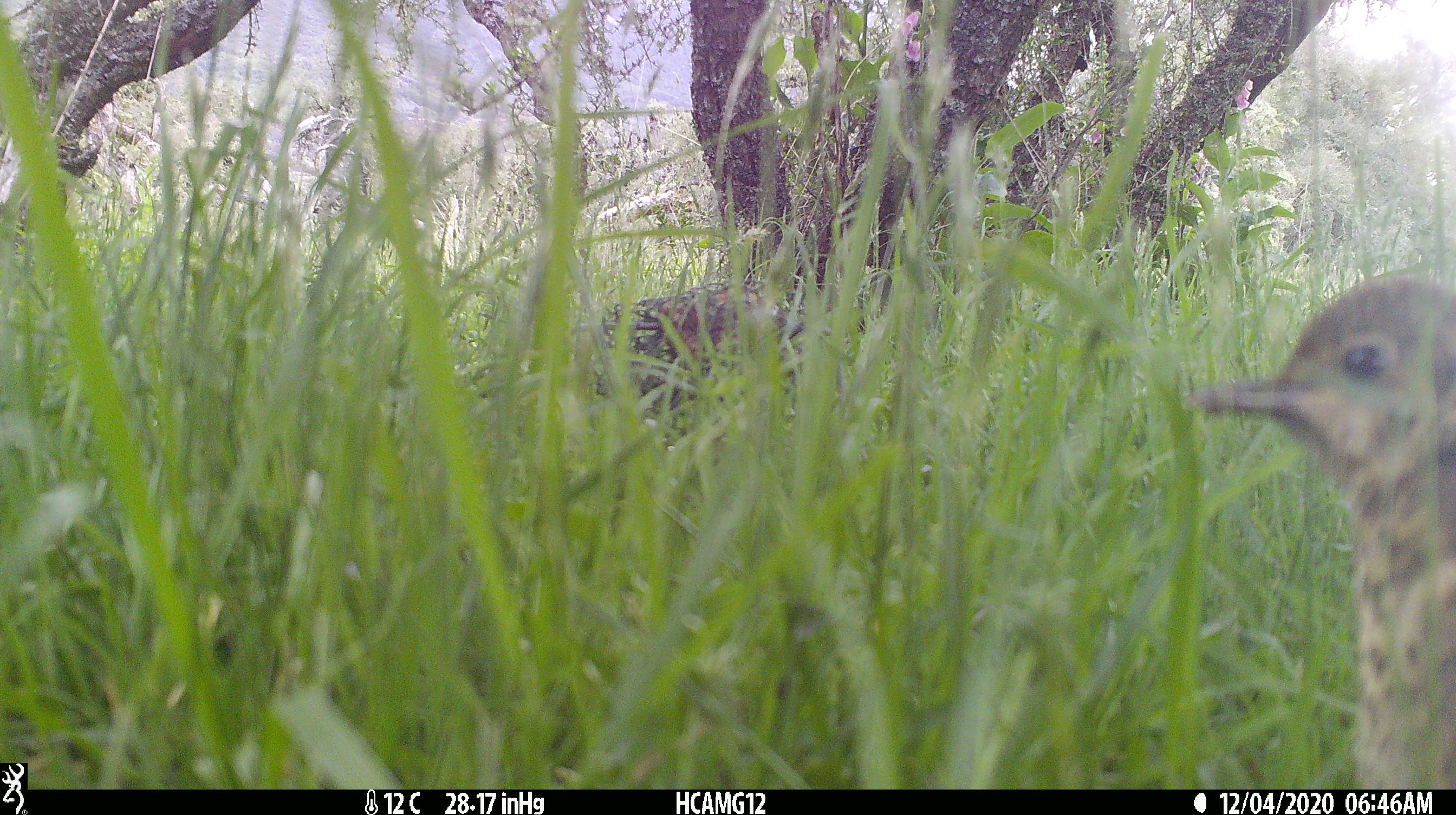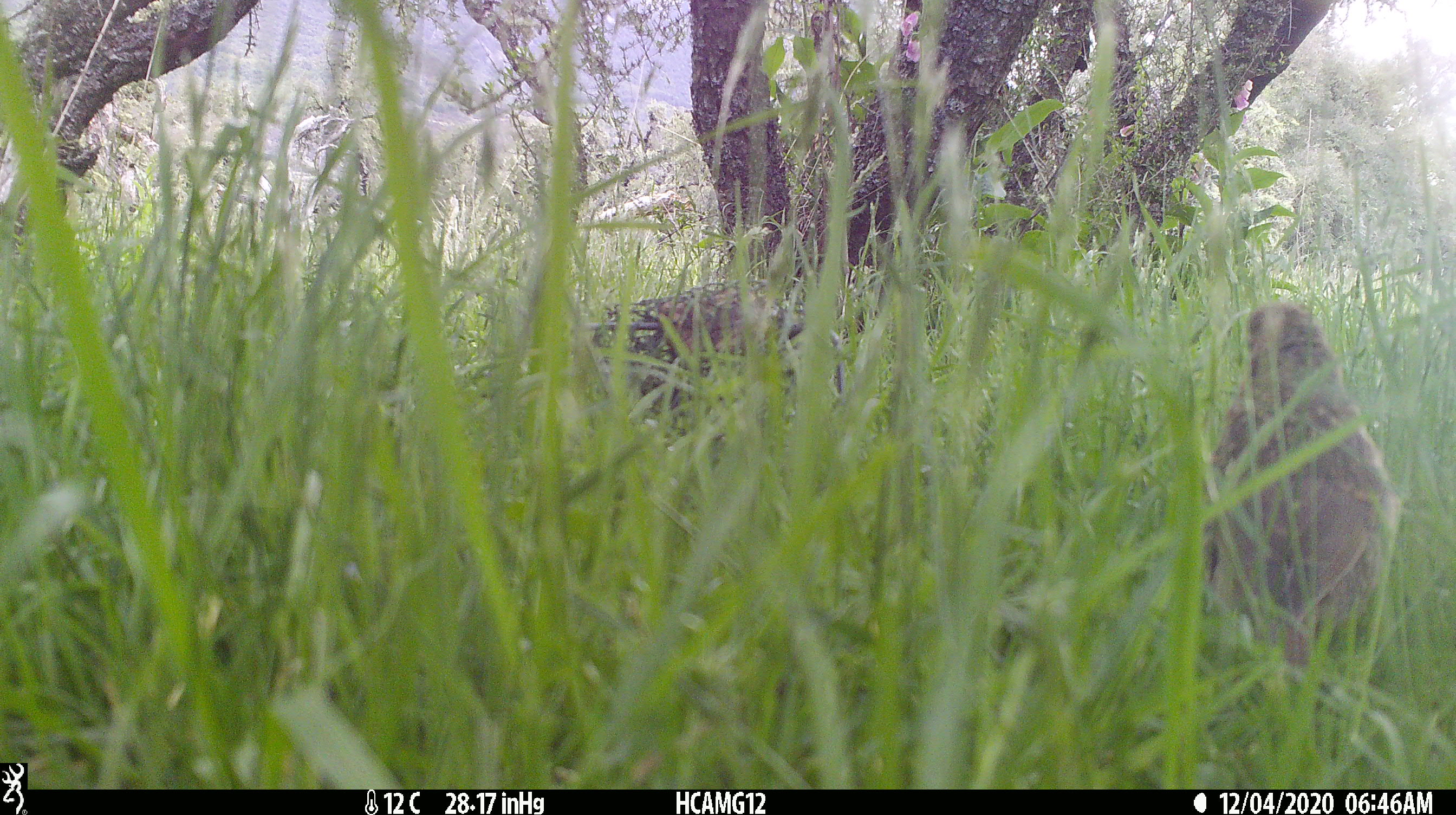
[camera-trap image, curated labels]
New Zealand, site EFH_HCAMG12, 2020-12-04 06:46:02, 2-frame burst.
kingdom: Animalia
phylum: Chordata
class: Aves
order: Passeriformes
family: Turdidae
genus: Turdus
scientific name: Turdus philomelos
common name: song thrush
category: thrush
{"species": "thrush (song thrush) (Turdus philomelos)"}